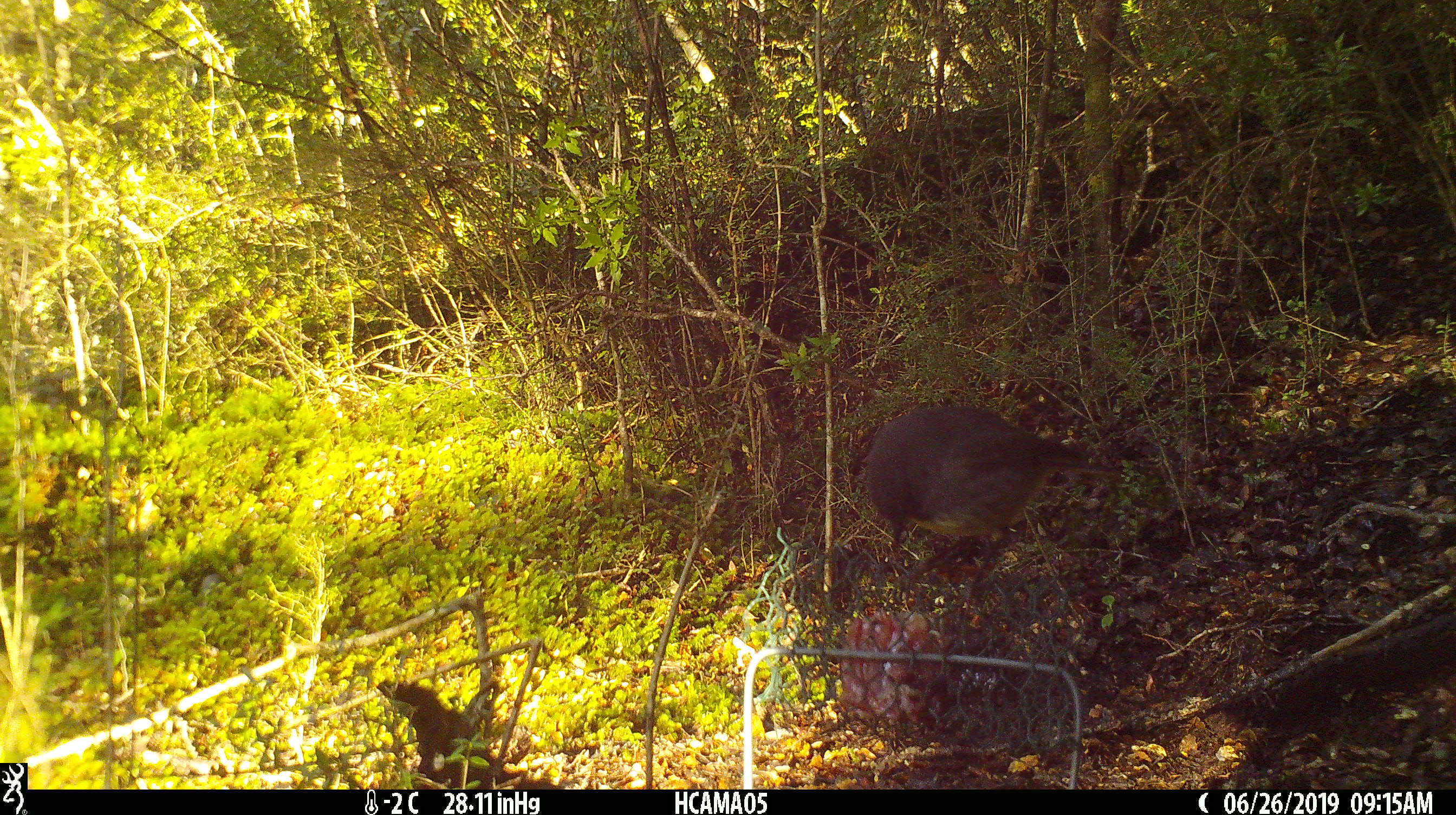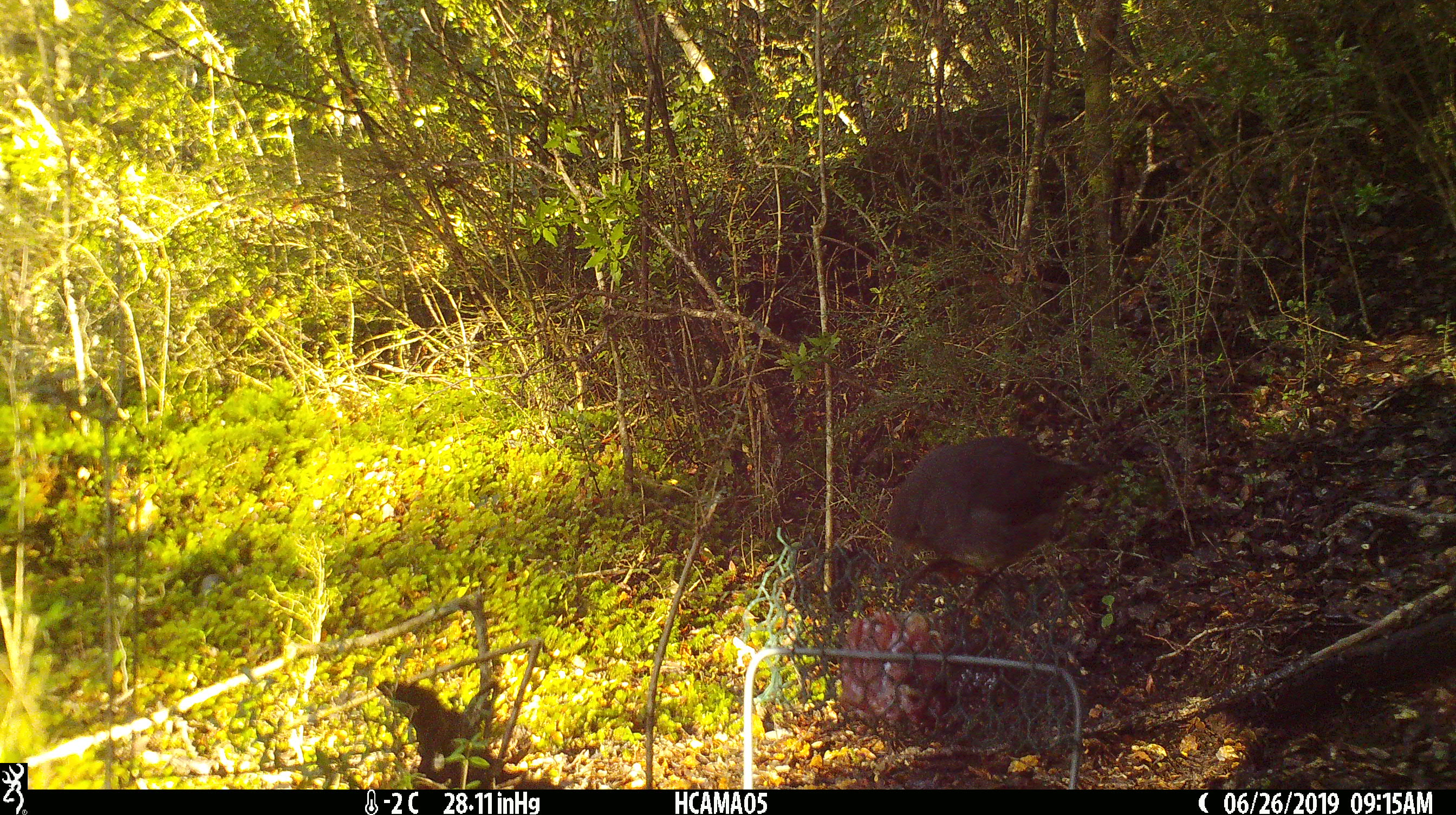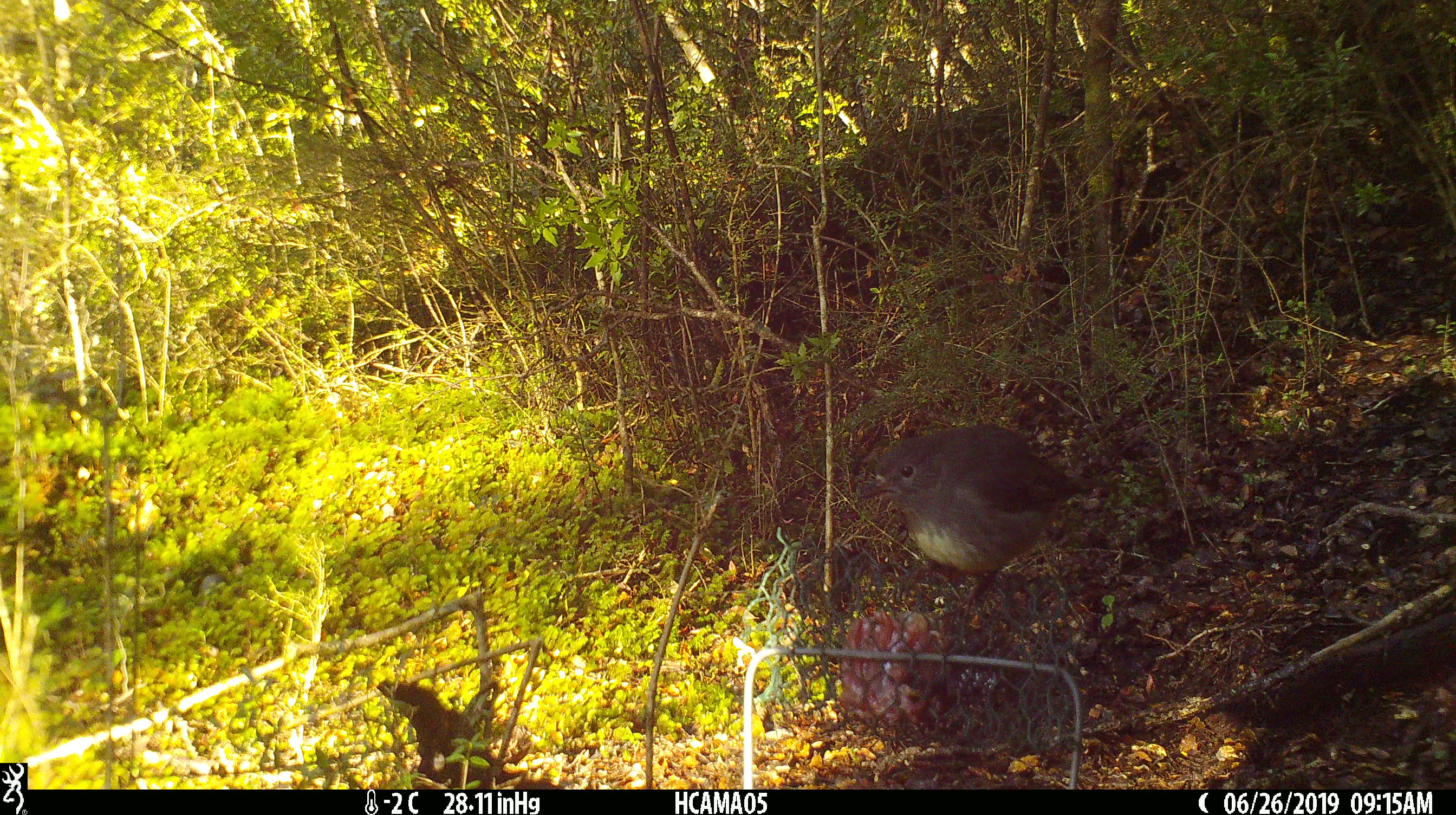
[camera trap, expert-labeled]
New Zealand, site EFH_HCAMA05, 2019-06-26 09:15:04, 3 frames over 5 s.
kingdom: Animalia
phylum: Chordata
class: Aves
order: Passeriformes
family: Petroicidae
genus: Petroica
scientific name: Petroica australis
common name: new zealand robin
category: robin